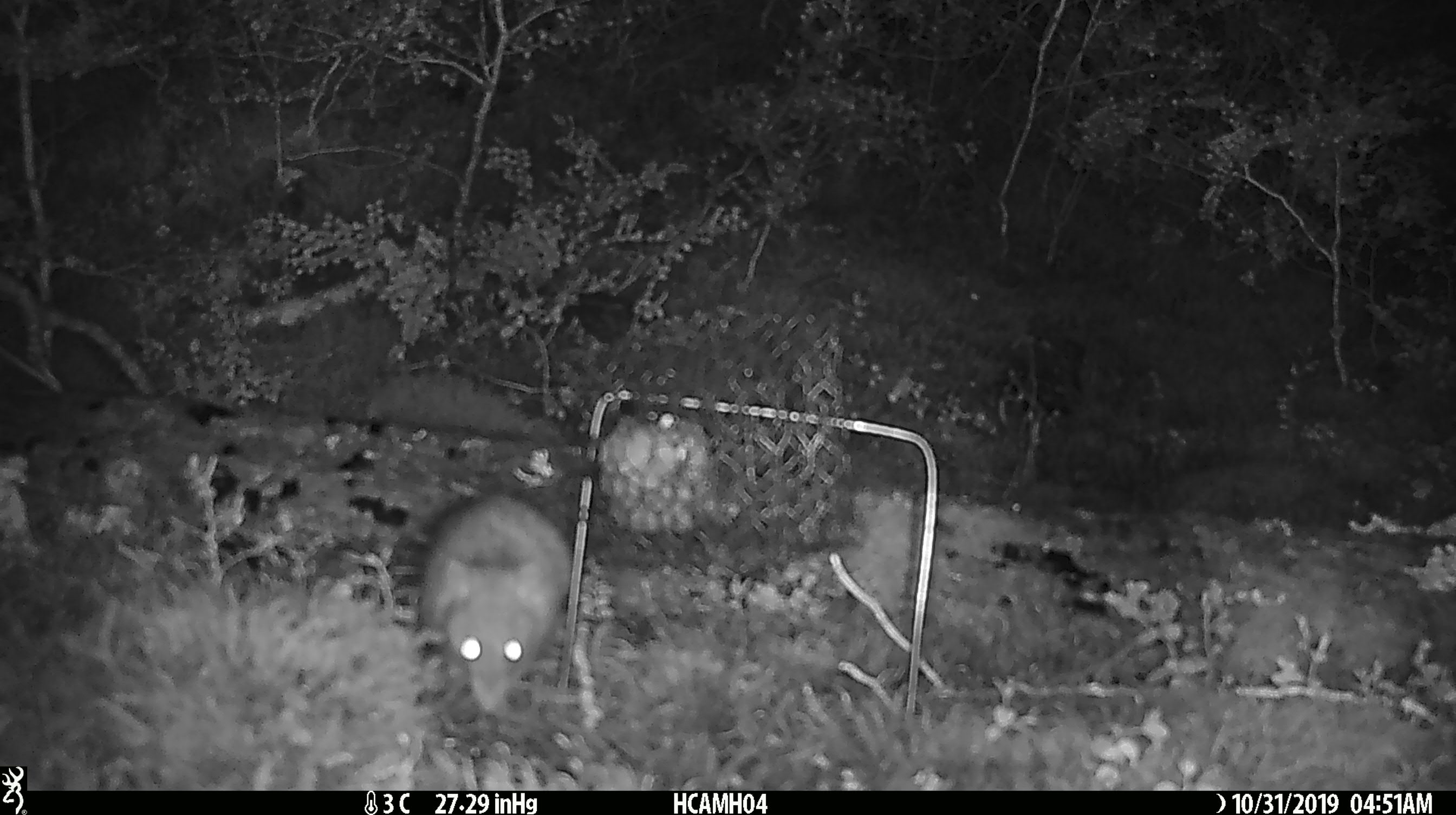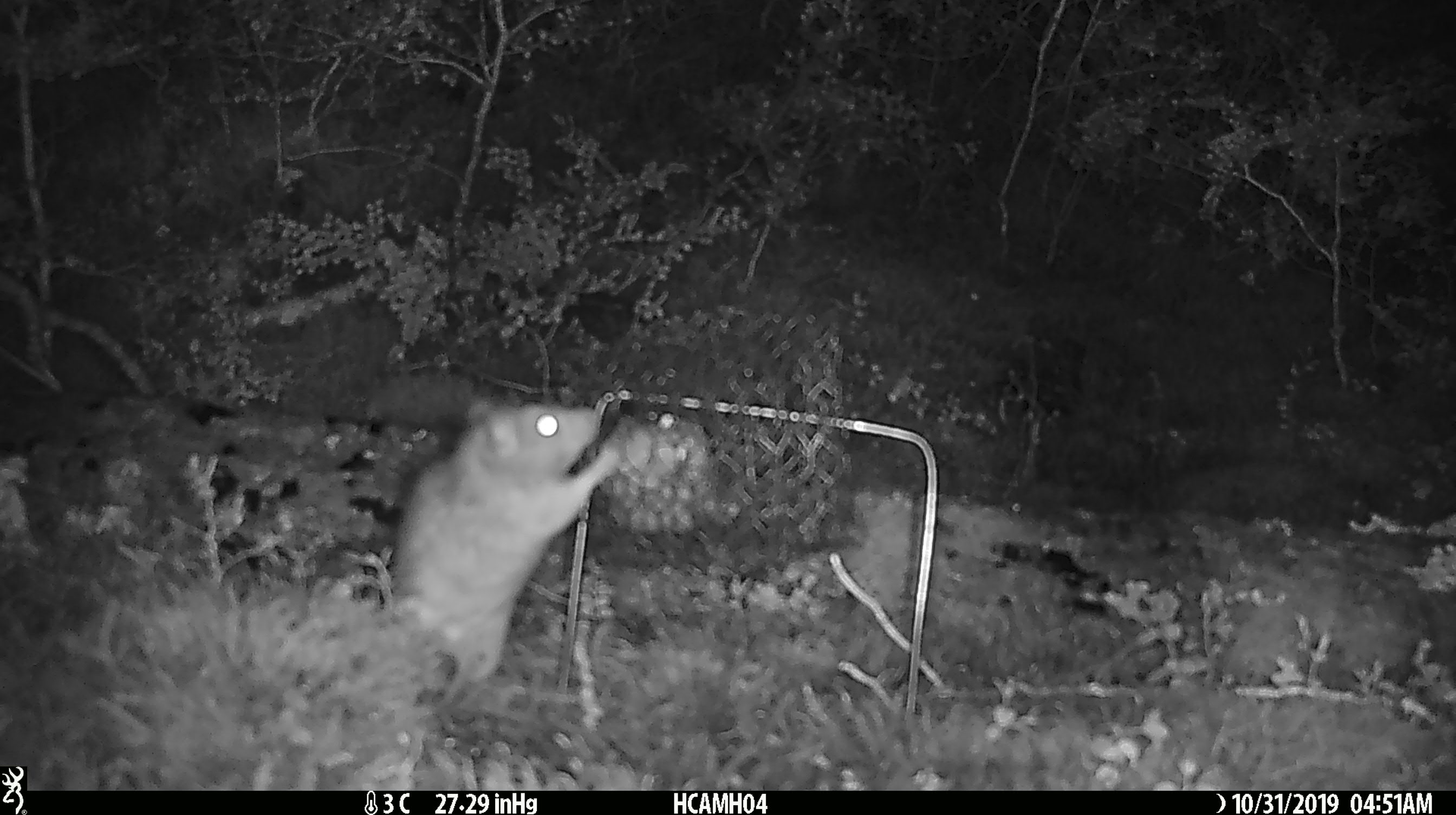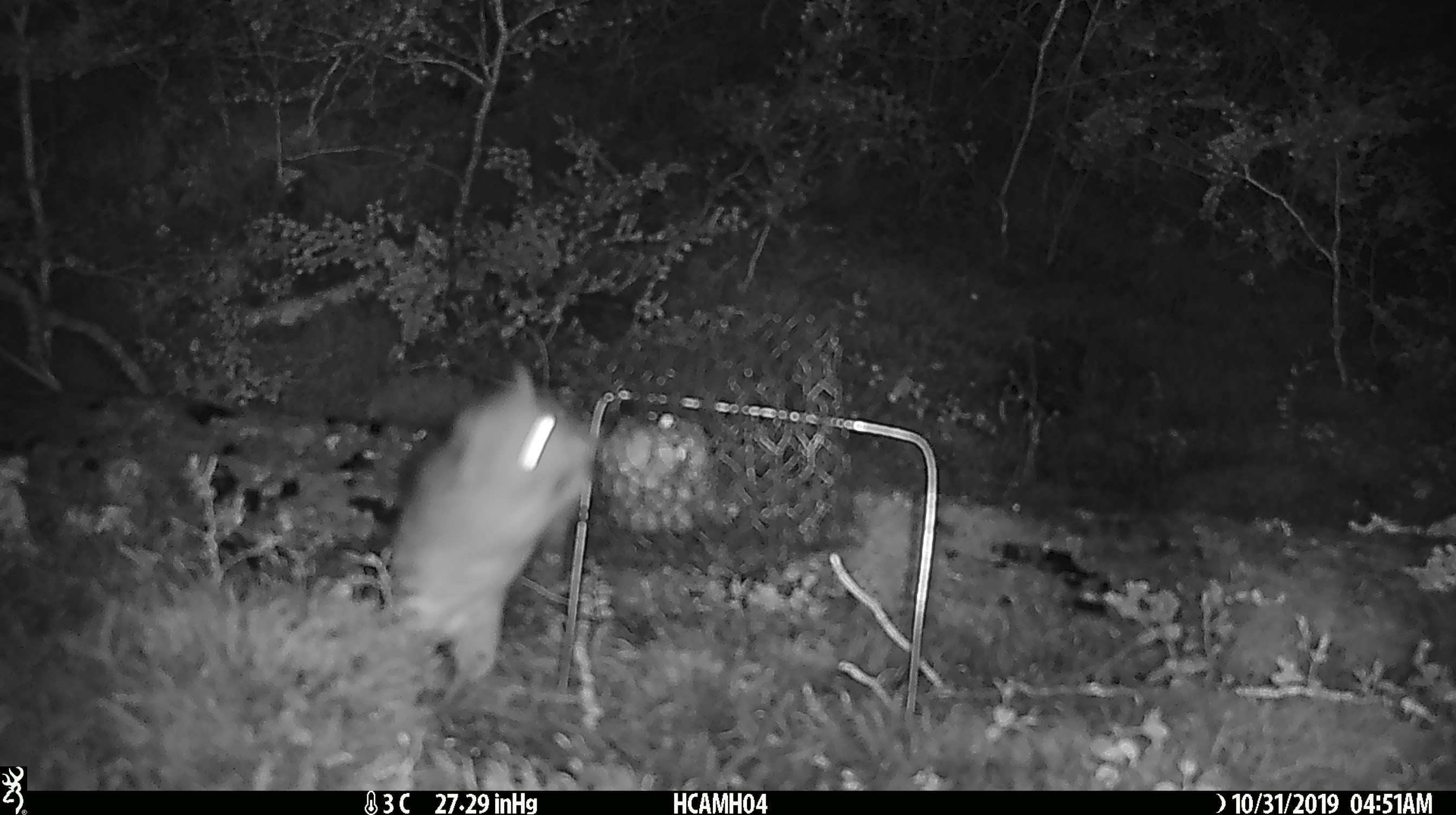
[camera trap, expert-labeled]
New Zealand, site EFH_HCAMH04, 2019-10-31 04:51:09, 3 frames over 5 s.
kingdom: Animalia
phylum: Chordata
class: Mammalia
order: Rodentia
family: Muridae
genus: Rattus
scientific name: Rattus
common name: rat